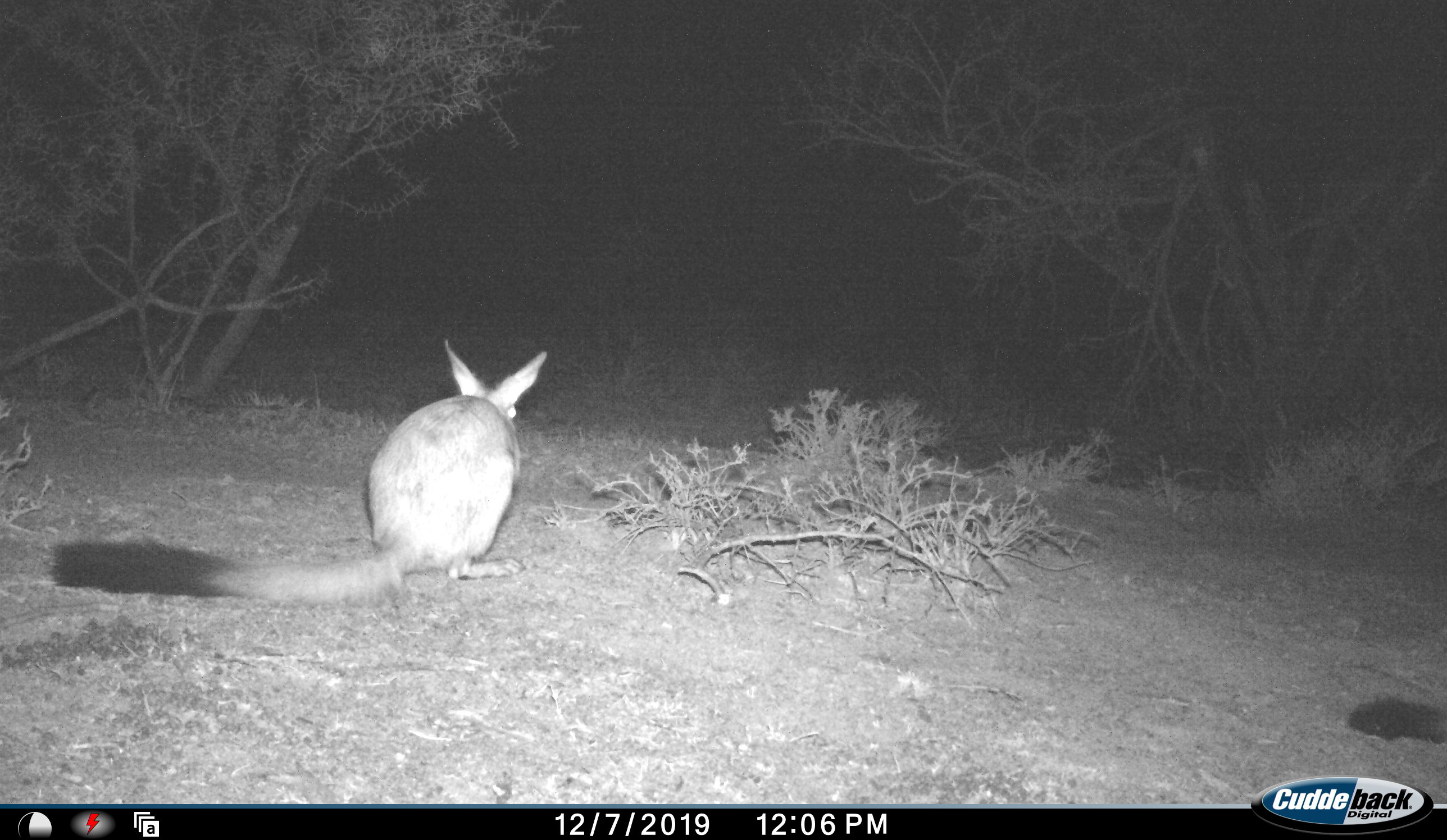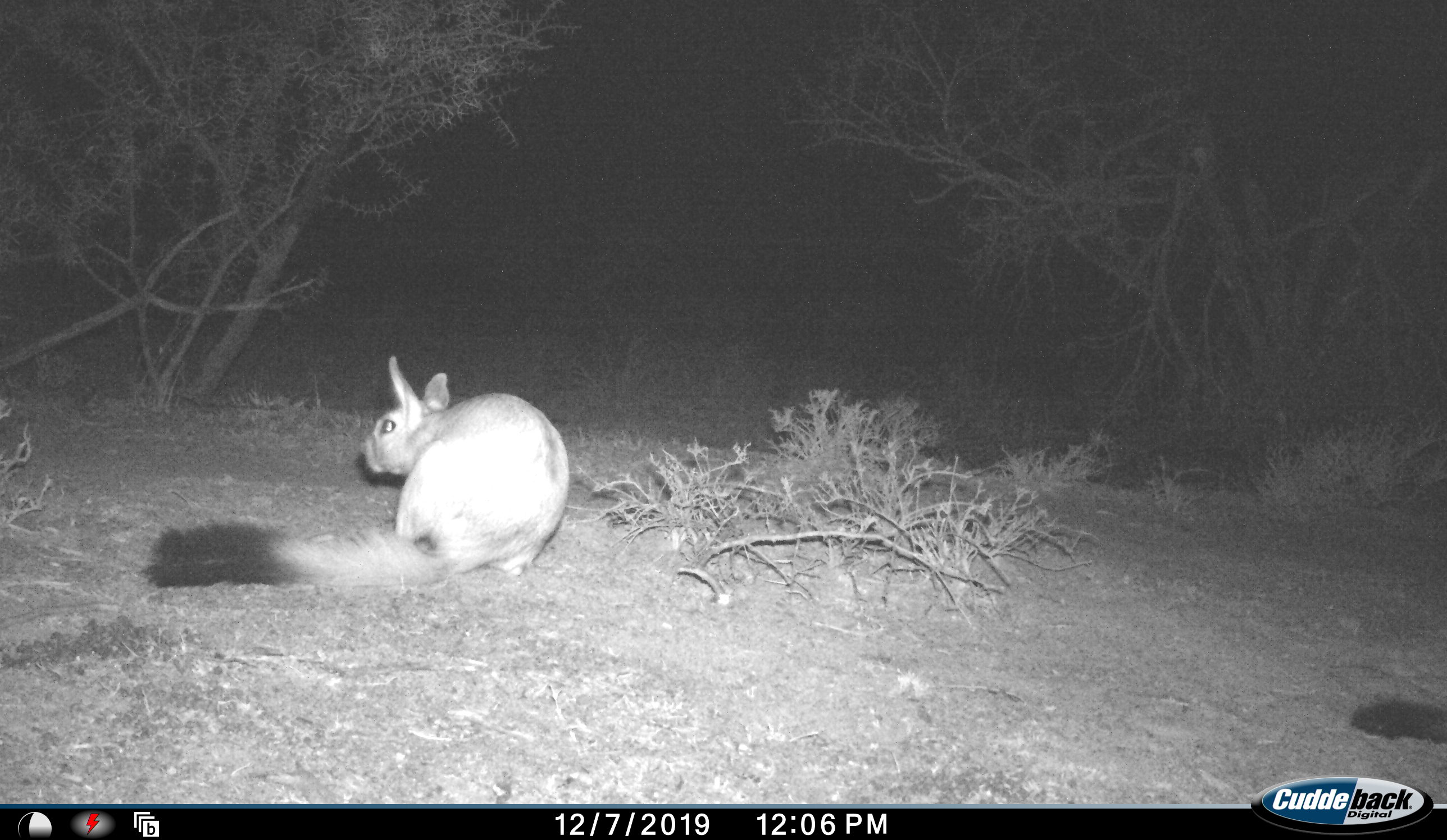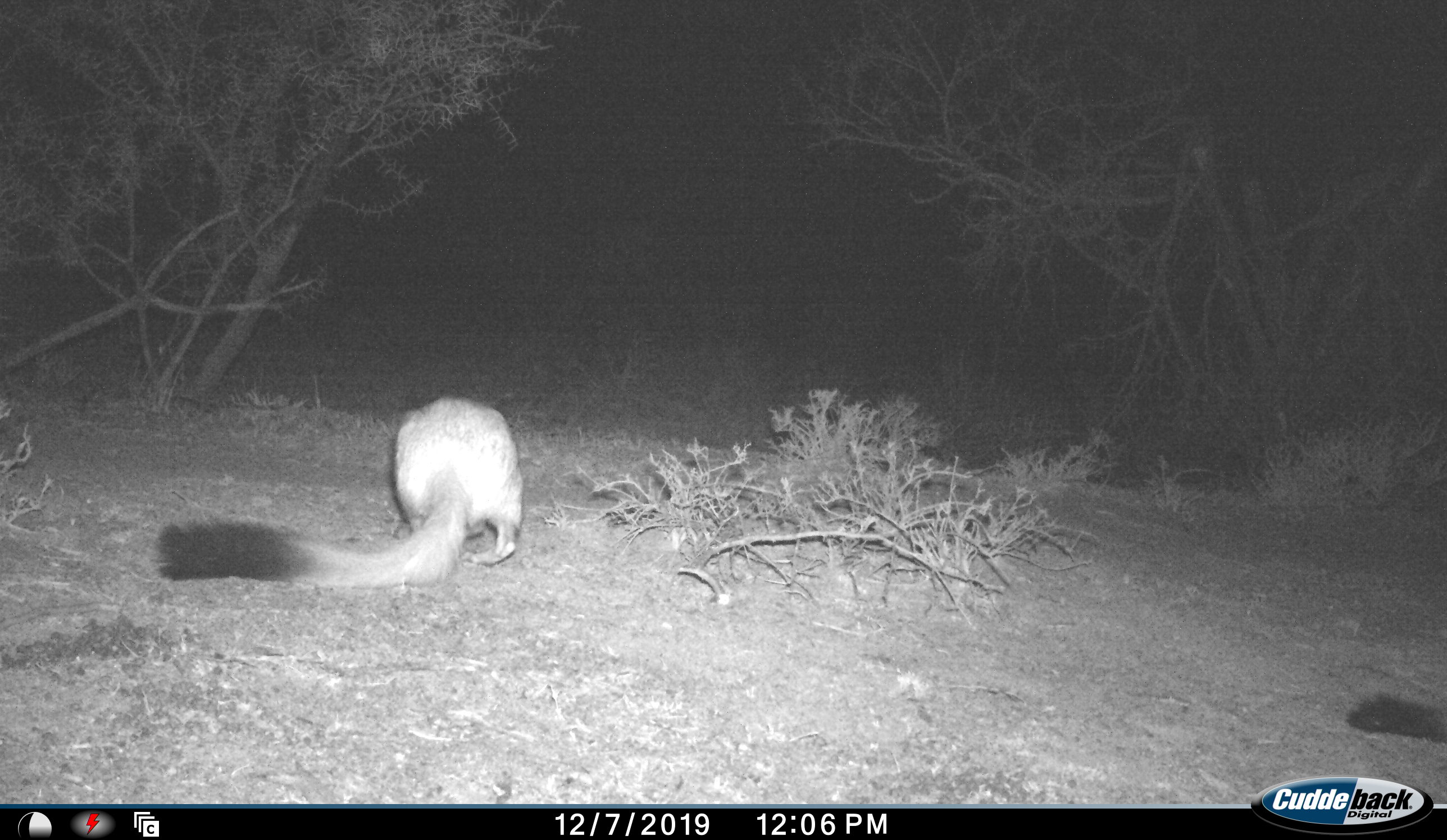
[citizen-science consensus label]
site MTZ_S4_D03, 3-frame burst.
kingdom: Animalia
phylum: Chordata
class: Mammalia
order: Rodentia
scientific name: Rodentia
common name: rodent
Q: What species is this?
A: Rodent (Rodentia).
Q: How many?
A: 1.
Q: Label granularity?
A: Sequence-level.